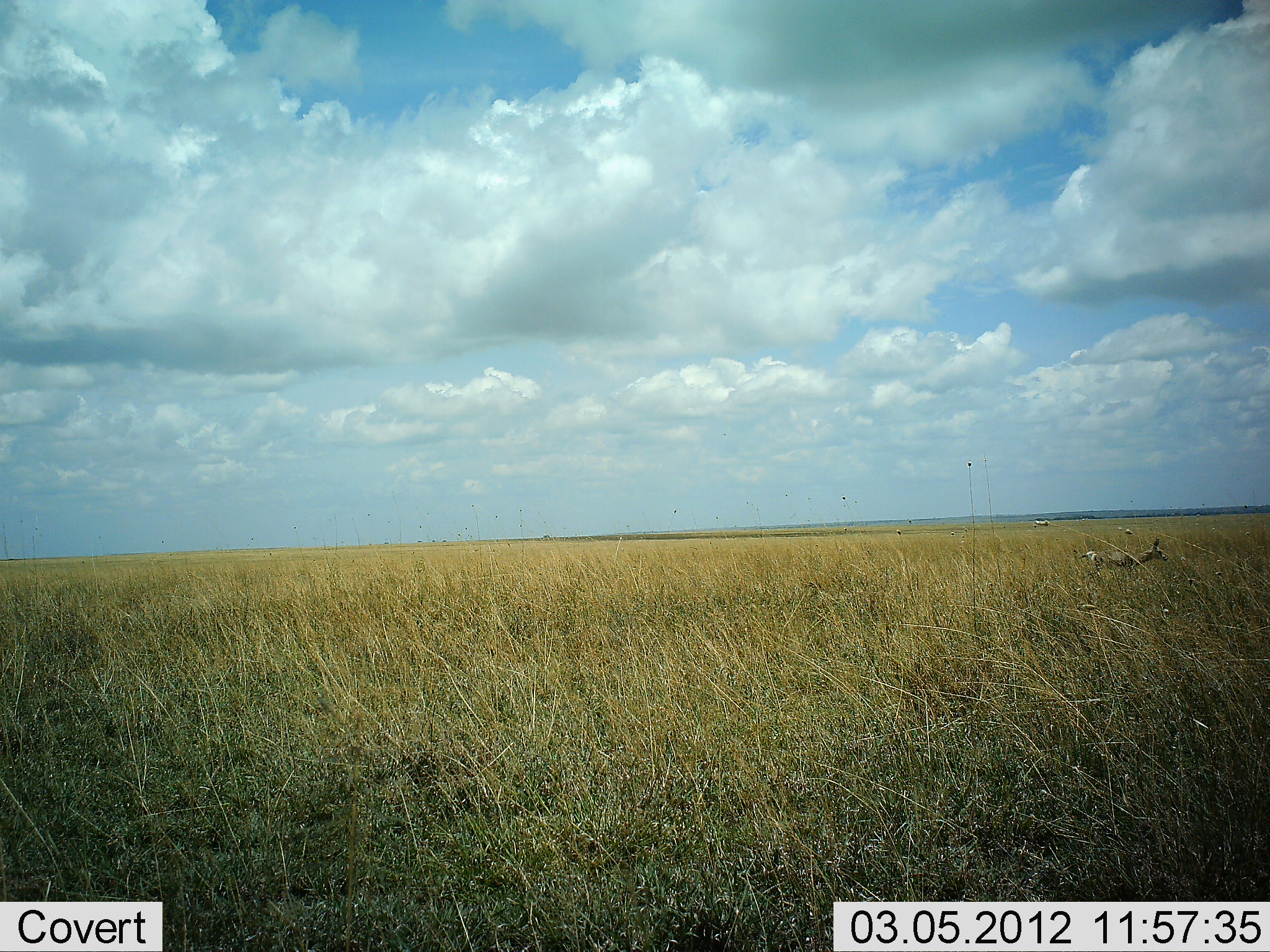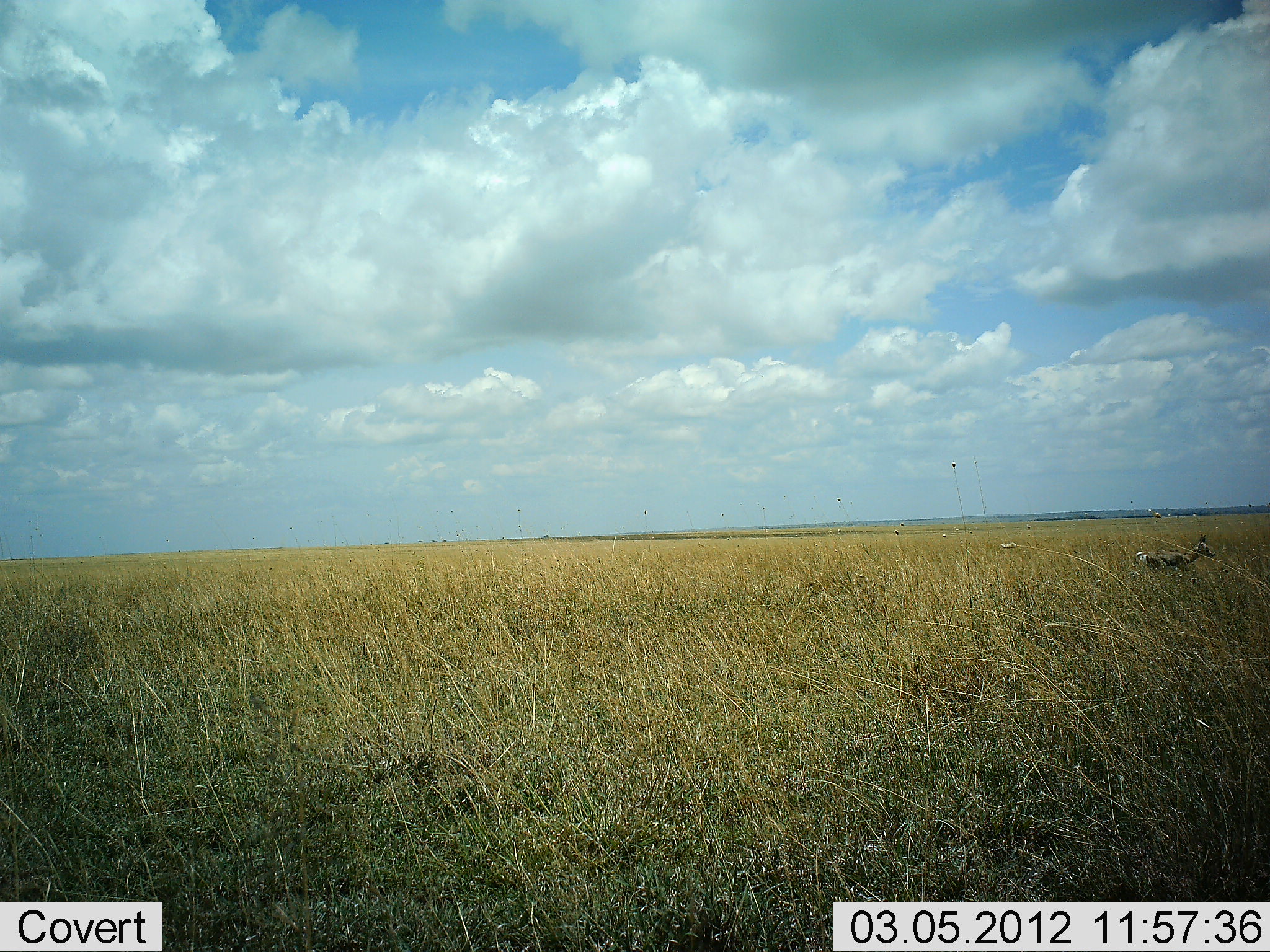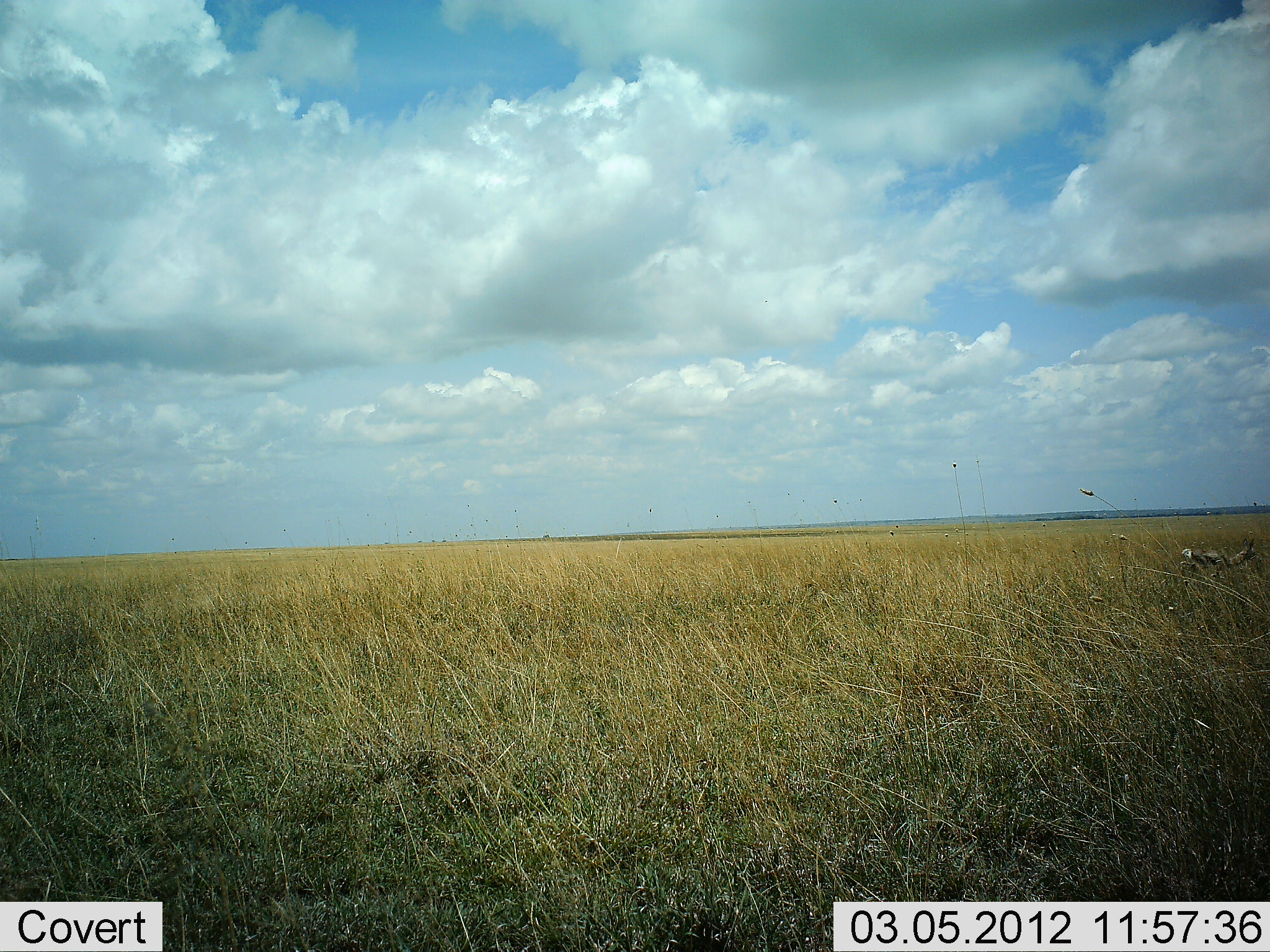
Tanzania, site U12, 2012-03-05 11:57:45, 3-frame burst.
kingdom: Animalia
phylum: Chordata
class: Mammalia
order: Artiodactyla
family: Bovidae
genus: Nanger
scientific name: Nanger granti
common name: grant's gazelle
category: gazellegrants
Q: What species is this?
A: Gazellegrants (grant's gazelle) (Nanger granti).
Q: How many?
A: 1.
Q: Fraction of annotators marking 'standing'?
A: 0%.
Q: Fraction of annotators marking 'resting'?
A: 0%.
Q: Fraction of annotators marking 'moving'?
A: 100%.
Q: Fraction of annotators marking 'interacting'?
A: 0%.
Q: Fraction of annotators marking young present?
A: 10%.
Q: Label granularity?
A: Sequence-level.